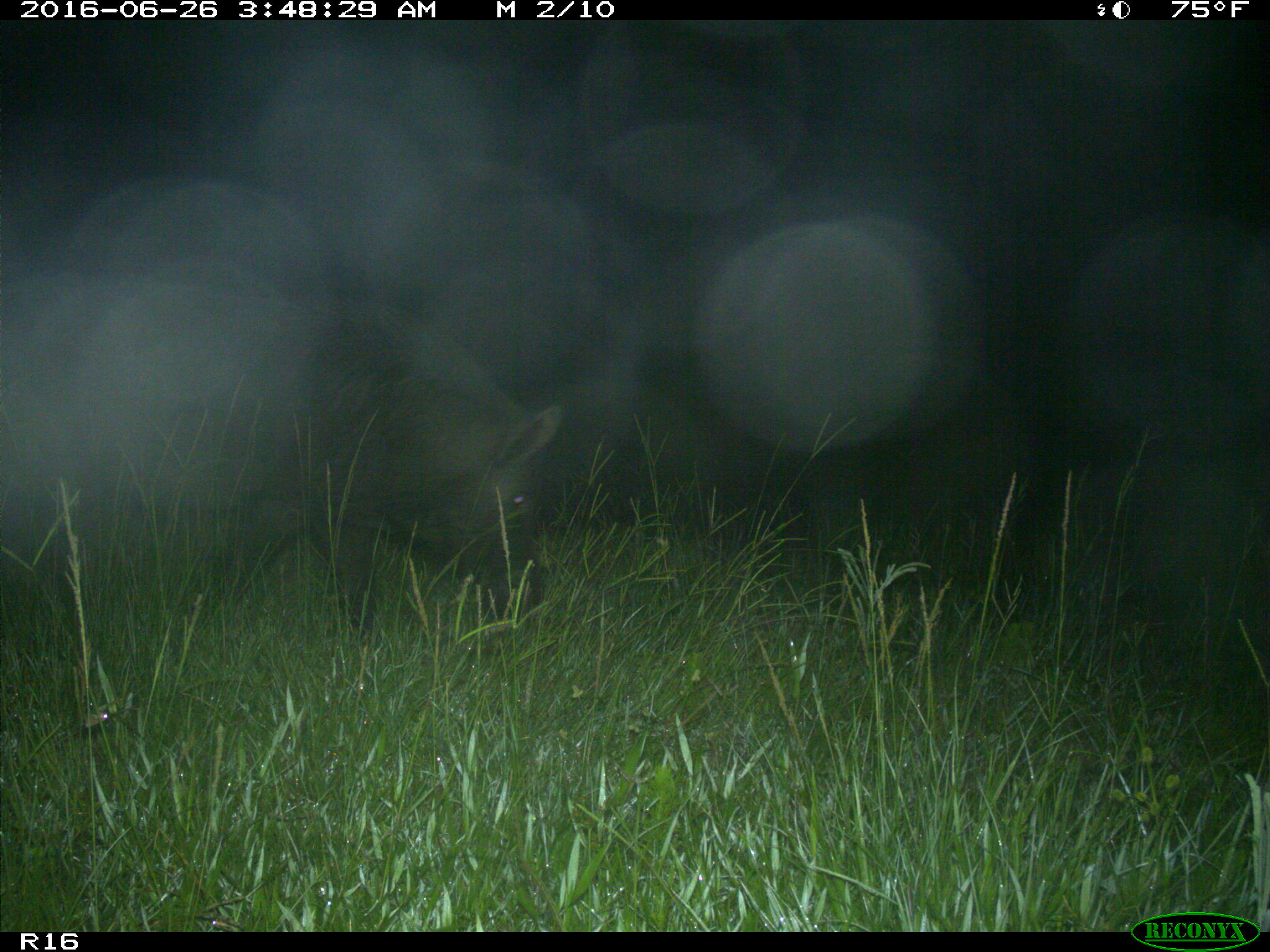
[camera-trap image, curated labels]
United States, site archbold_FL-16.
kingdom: Animalia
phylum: Chordata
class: Mammalia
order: Artiodactyla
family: Suidae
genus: Sus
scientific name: Sus scrofa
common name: wild boar